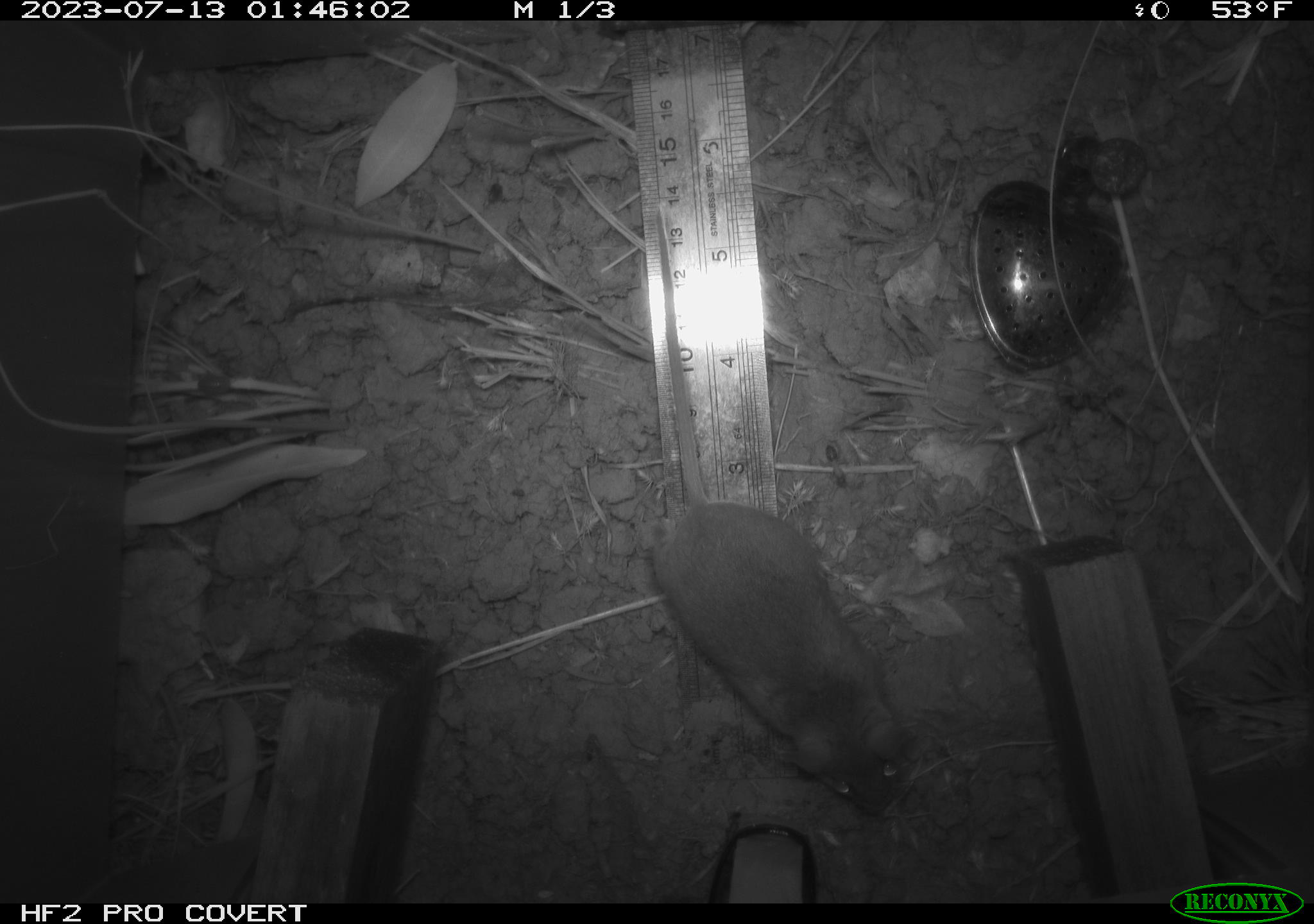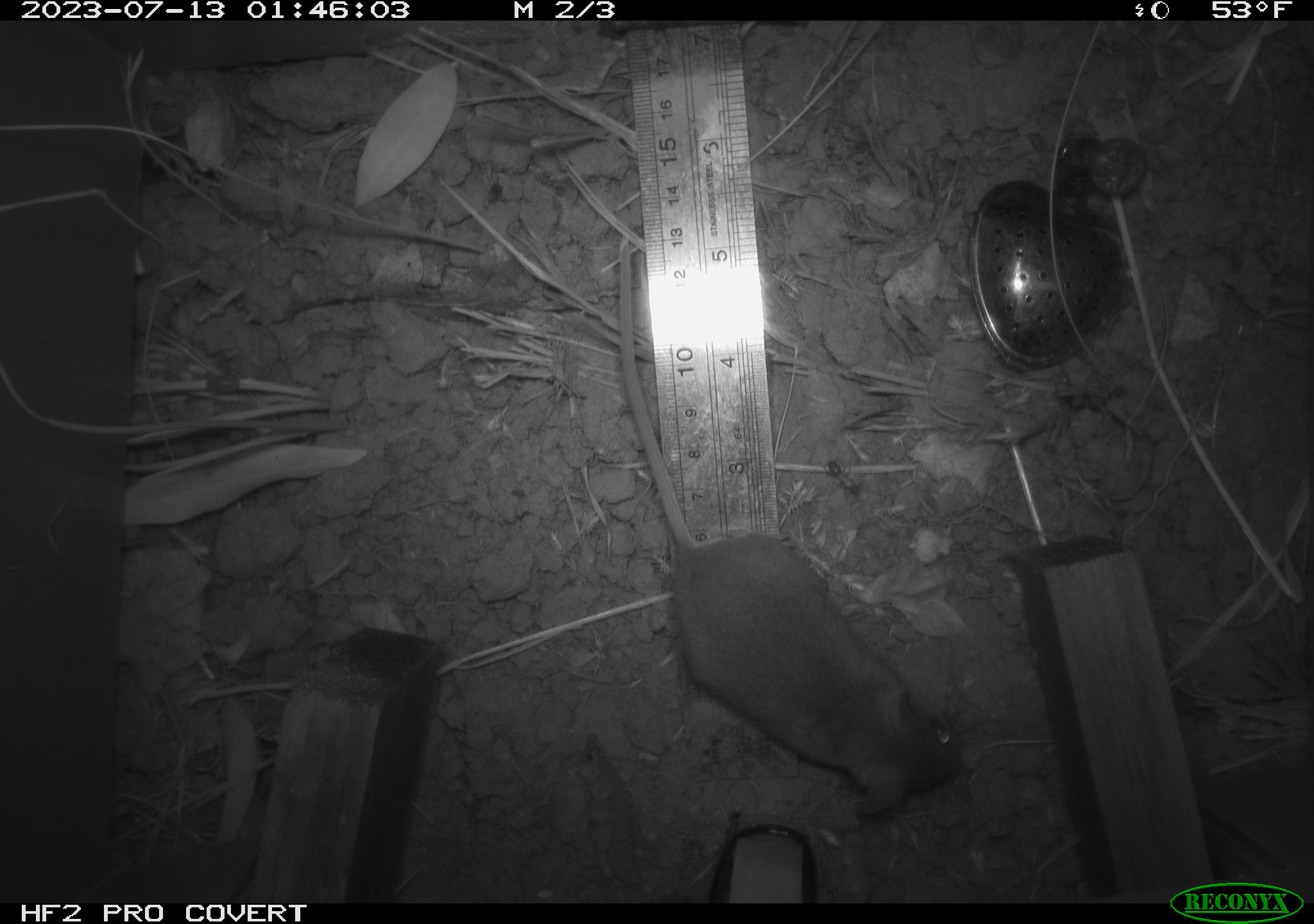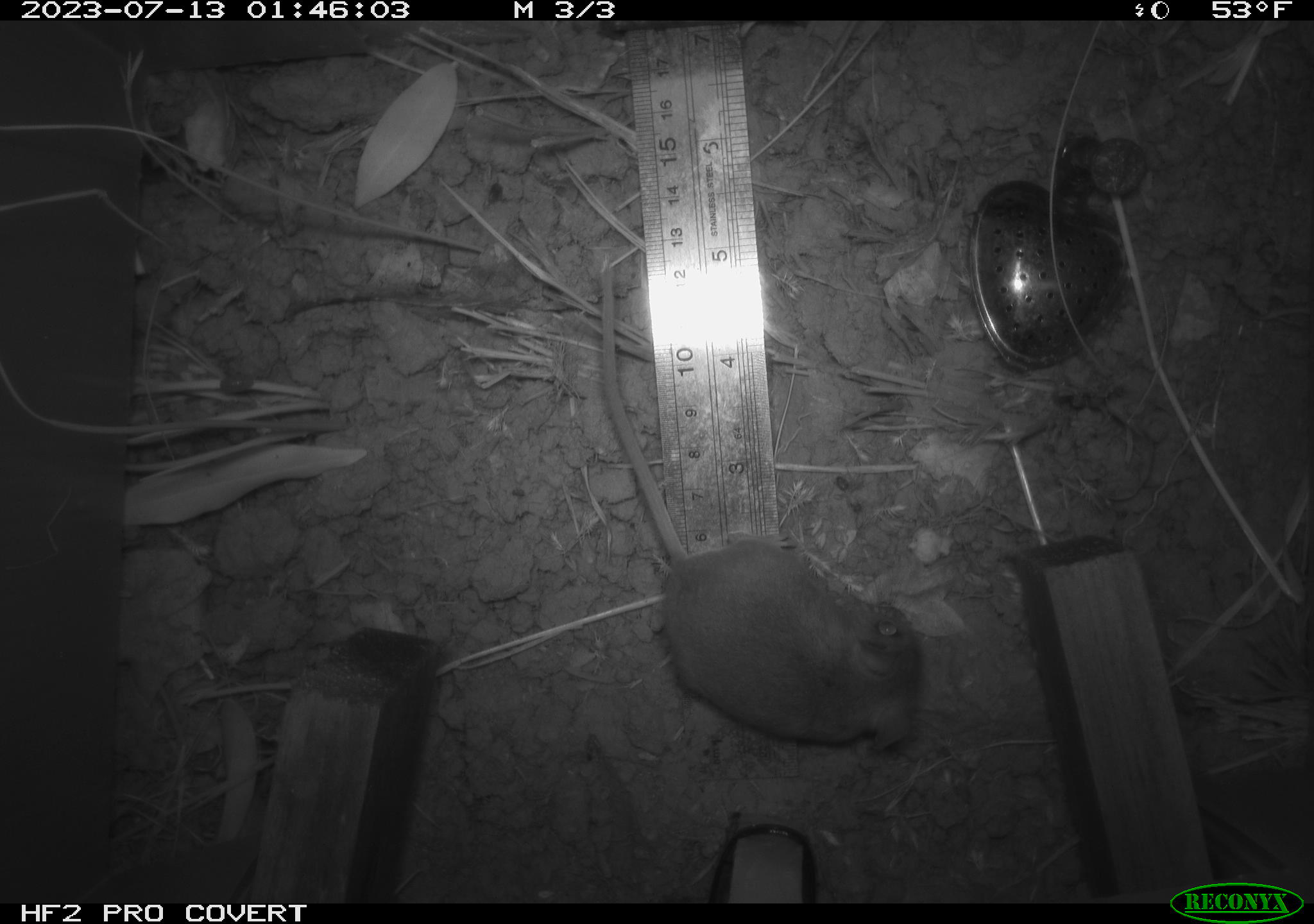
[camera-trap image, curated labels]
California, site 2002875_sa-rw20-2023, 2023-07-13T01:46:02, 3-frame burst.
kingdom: Animalia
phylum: Chordata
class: Mammalia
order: Rodentia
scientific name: Rodentia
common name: mouse species